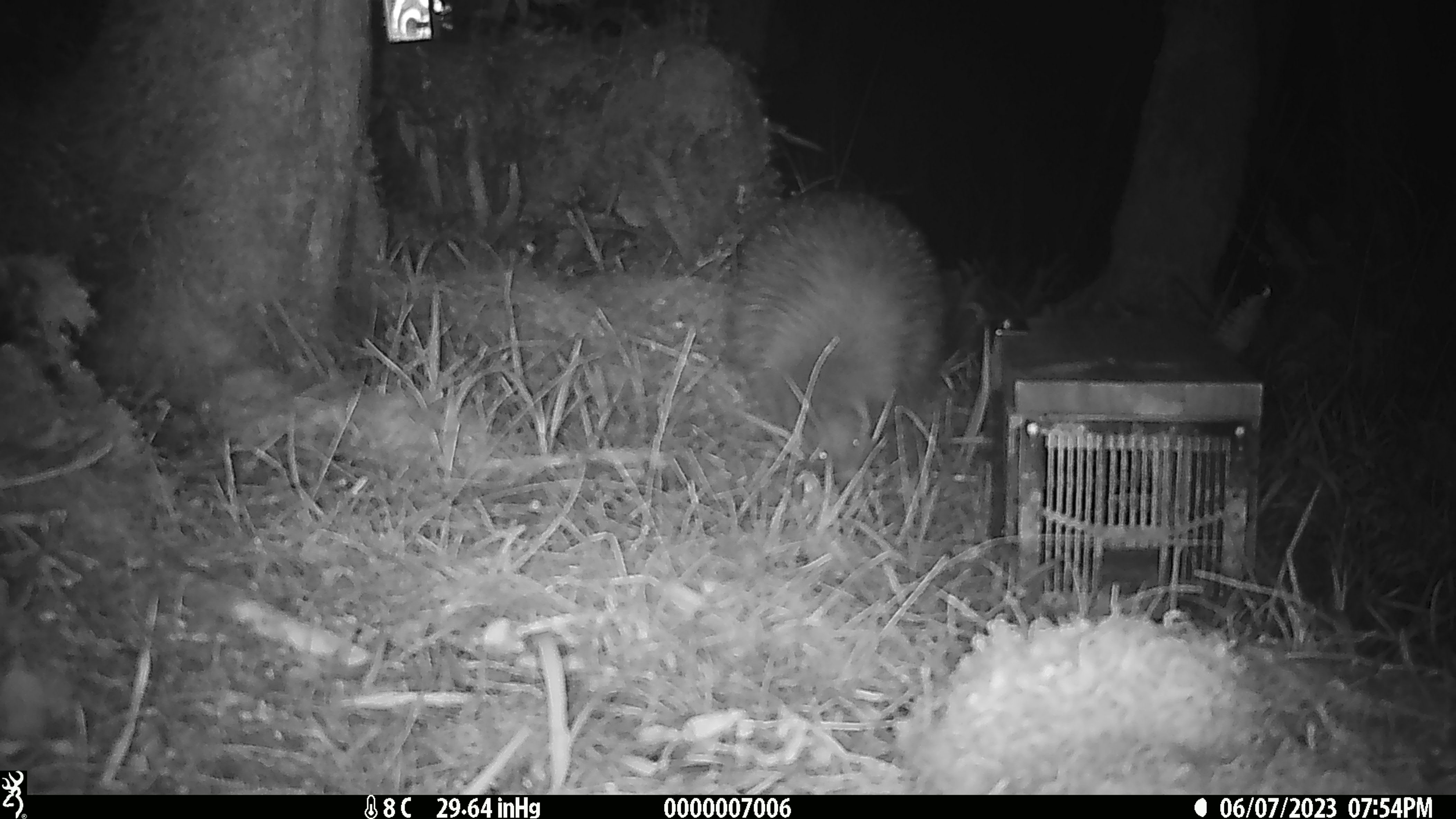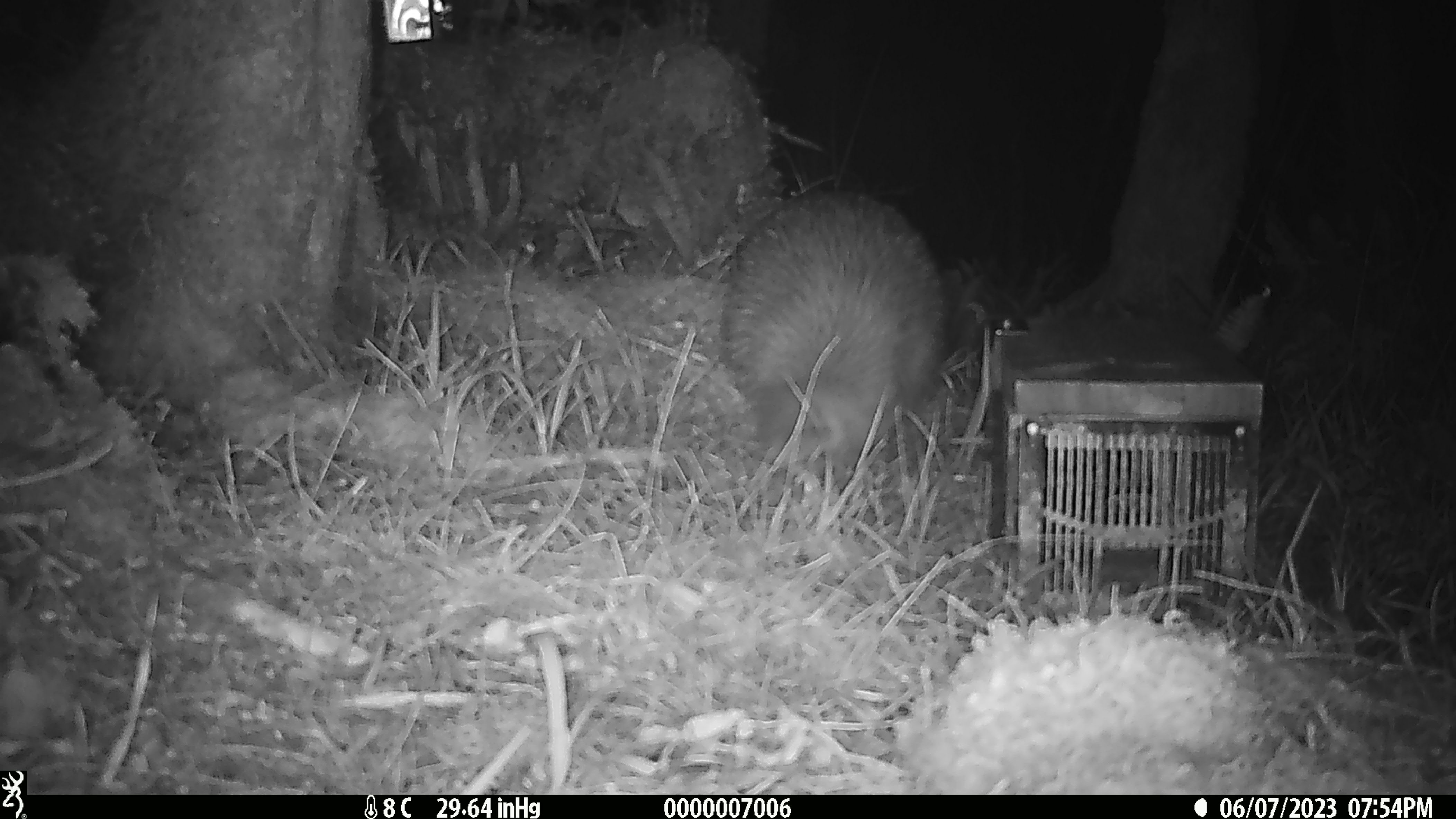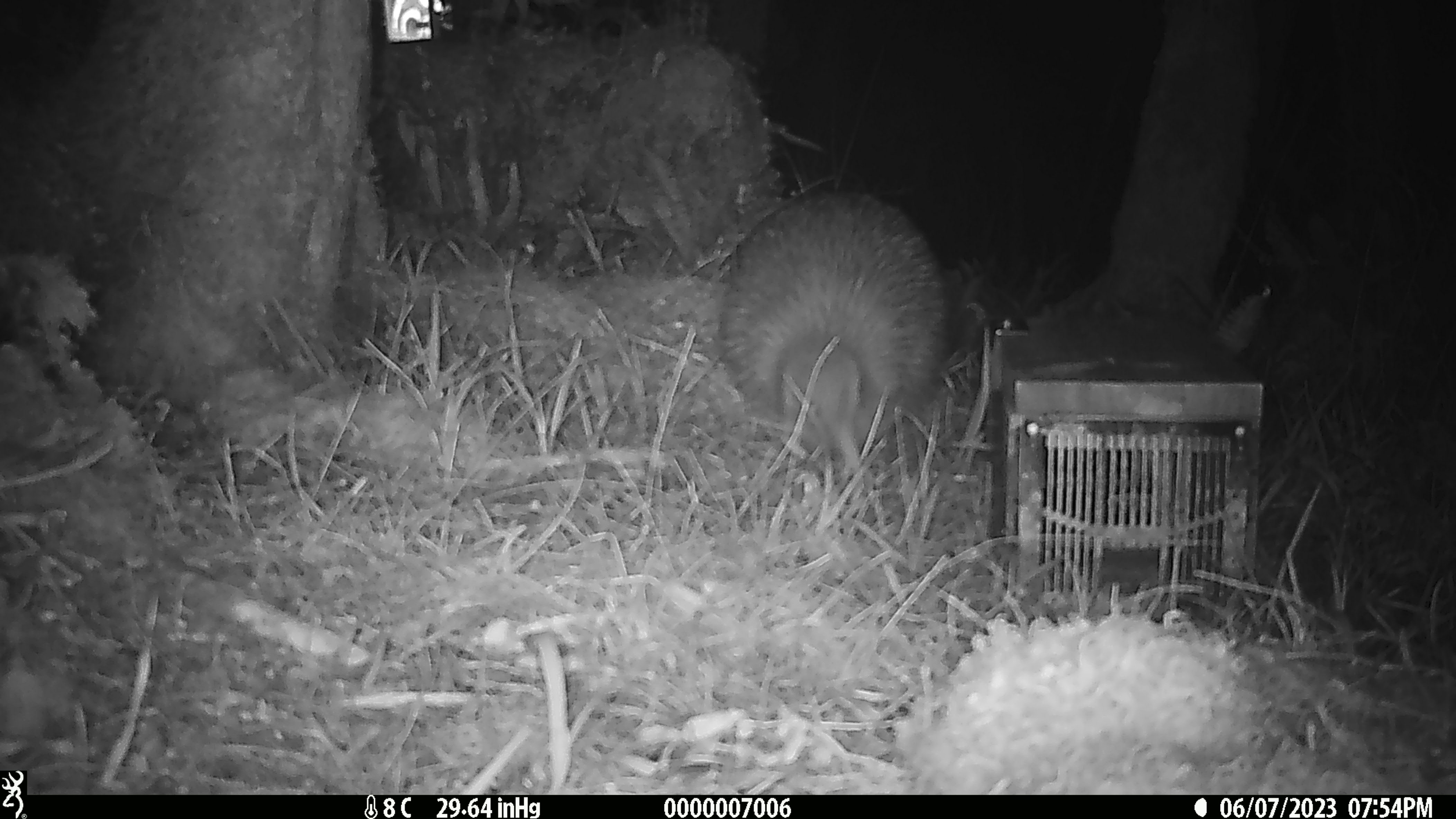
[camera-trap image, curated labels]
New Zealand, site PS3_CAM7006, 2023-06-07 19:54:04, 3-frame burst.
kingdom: Animalia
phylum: Chordata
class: Aves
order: Apterygiformes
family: Apterygidae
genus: Apteryx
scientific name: Apteryx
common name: kiwi